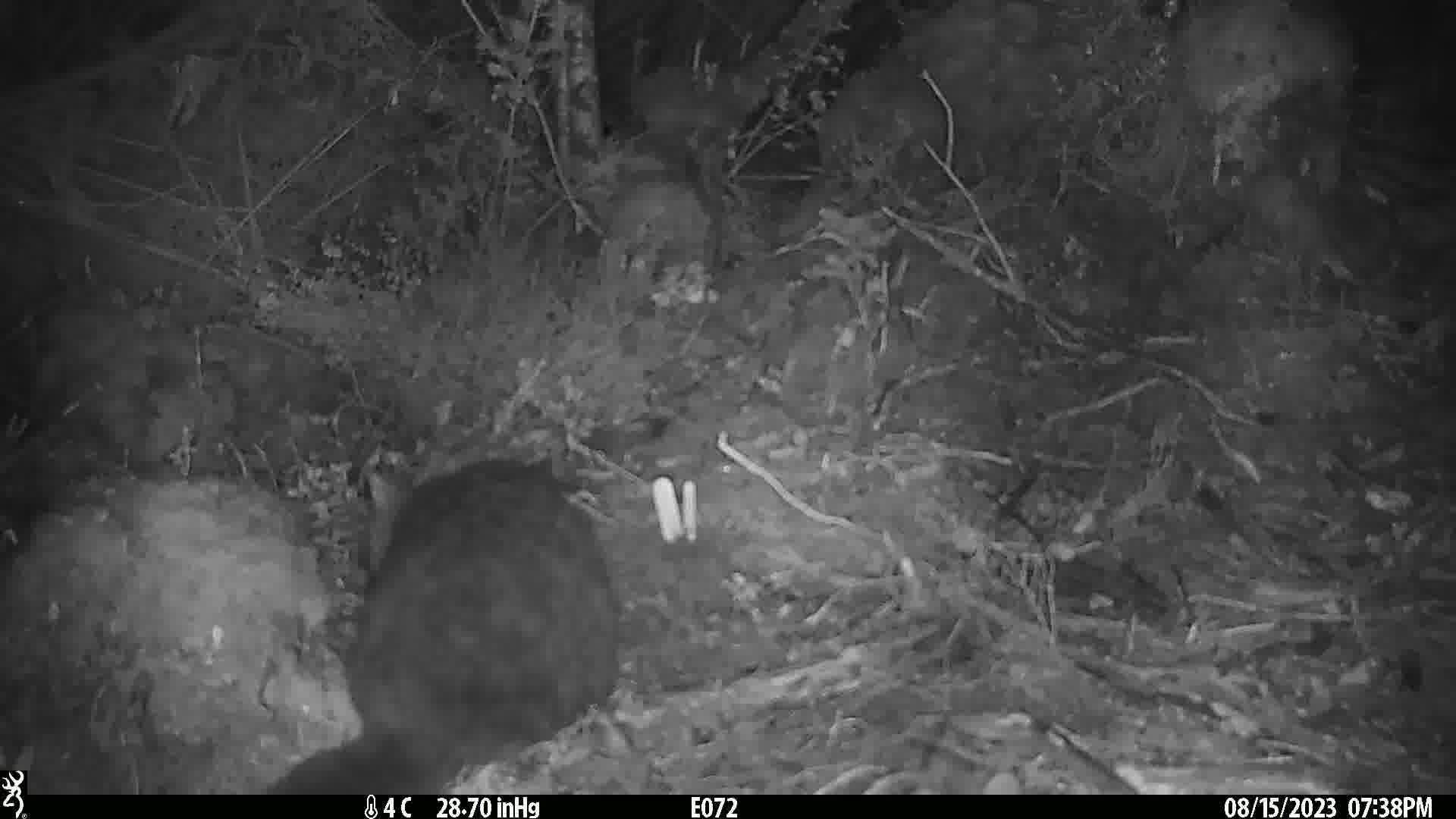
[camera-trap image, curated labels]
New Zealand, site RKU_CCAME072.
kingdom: Animalia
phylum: Chordata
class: Mammalia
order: Diprotodontia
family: Phalangeridae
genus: Trichosurus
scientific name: Trichosurus vulpecula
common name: common brushtail possum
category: possum